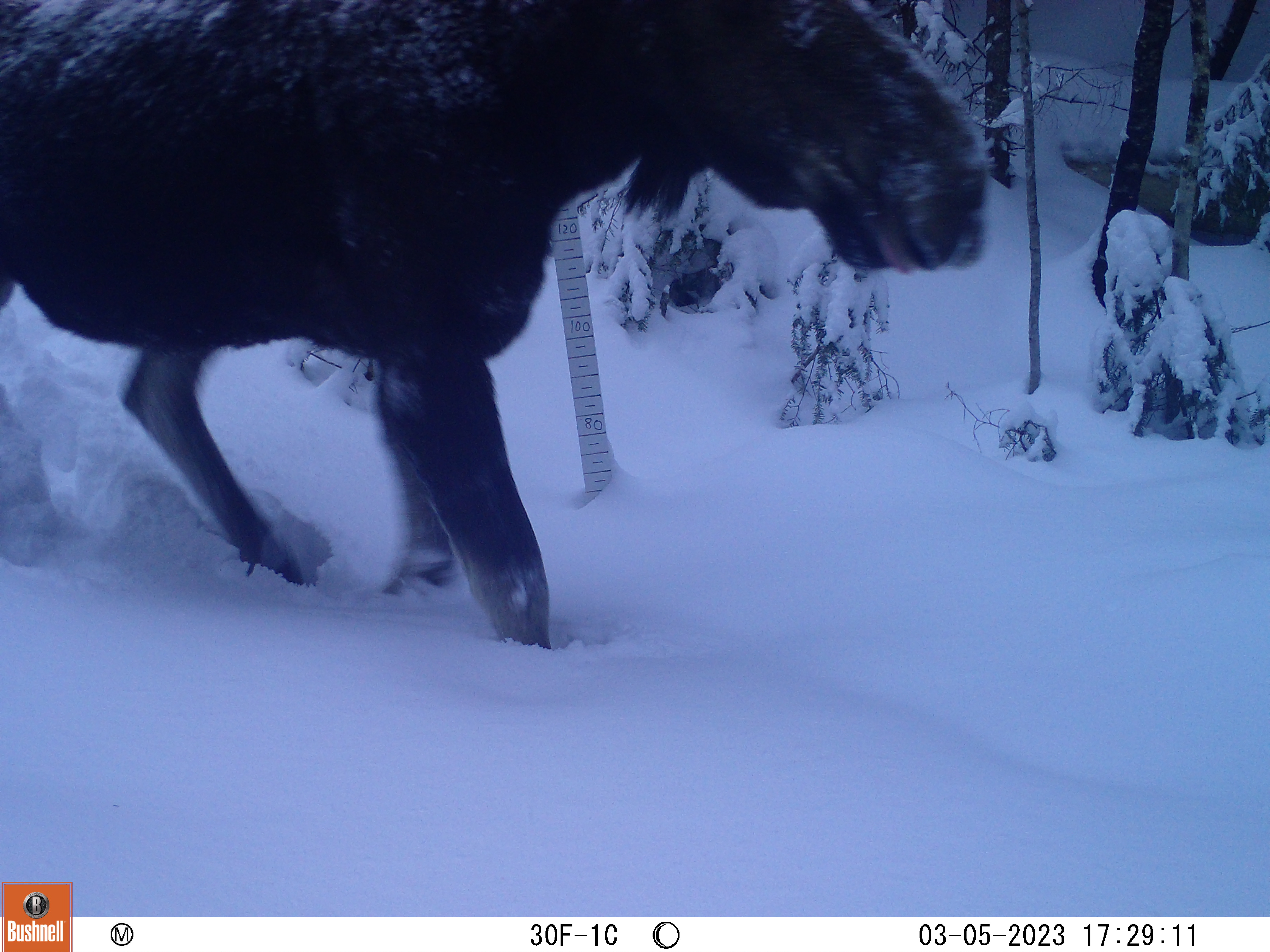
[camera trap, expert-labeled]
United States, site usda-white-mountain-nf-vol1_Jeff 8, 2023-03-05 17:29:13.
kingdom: Animalia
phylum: Chordata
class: Mammalia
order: Rodentia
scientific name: Rodentia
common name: mouse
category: mouse sp.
Mouse sp. (mouse) (Rodentia).